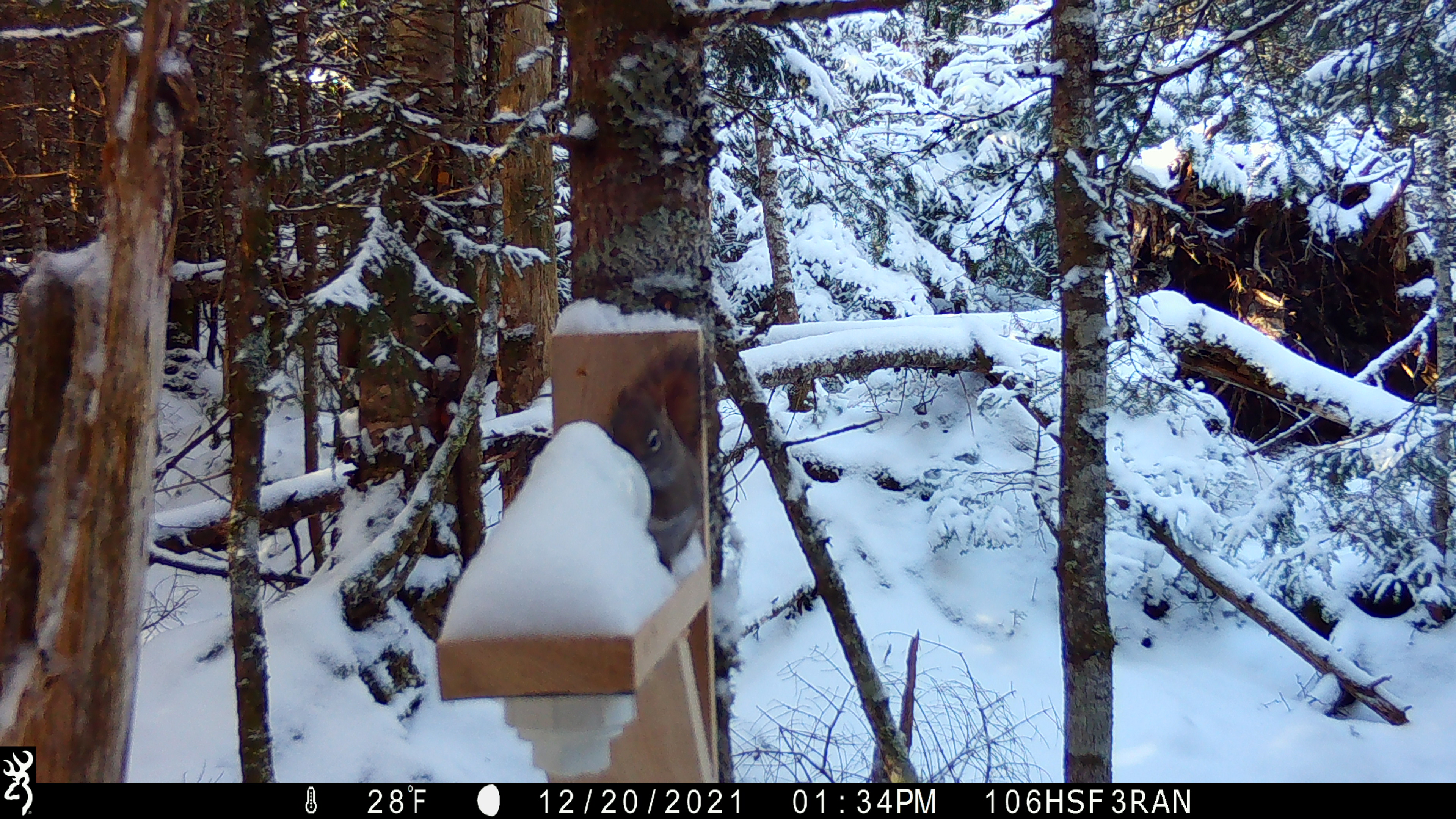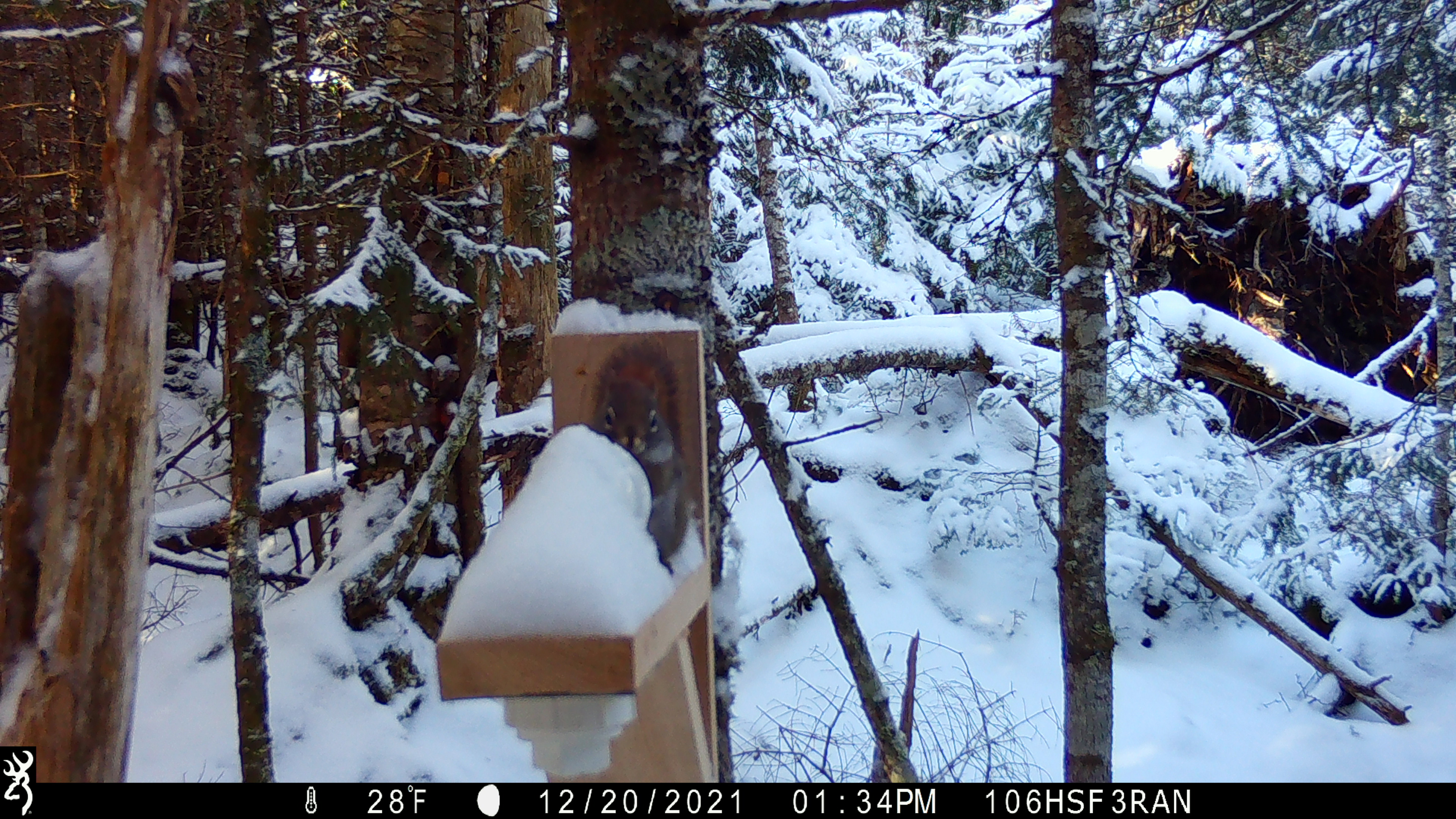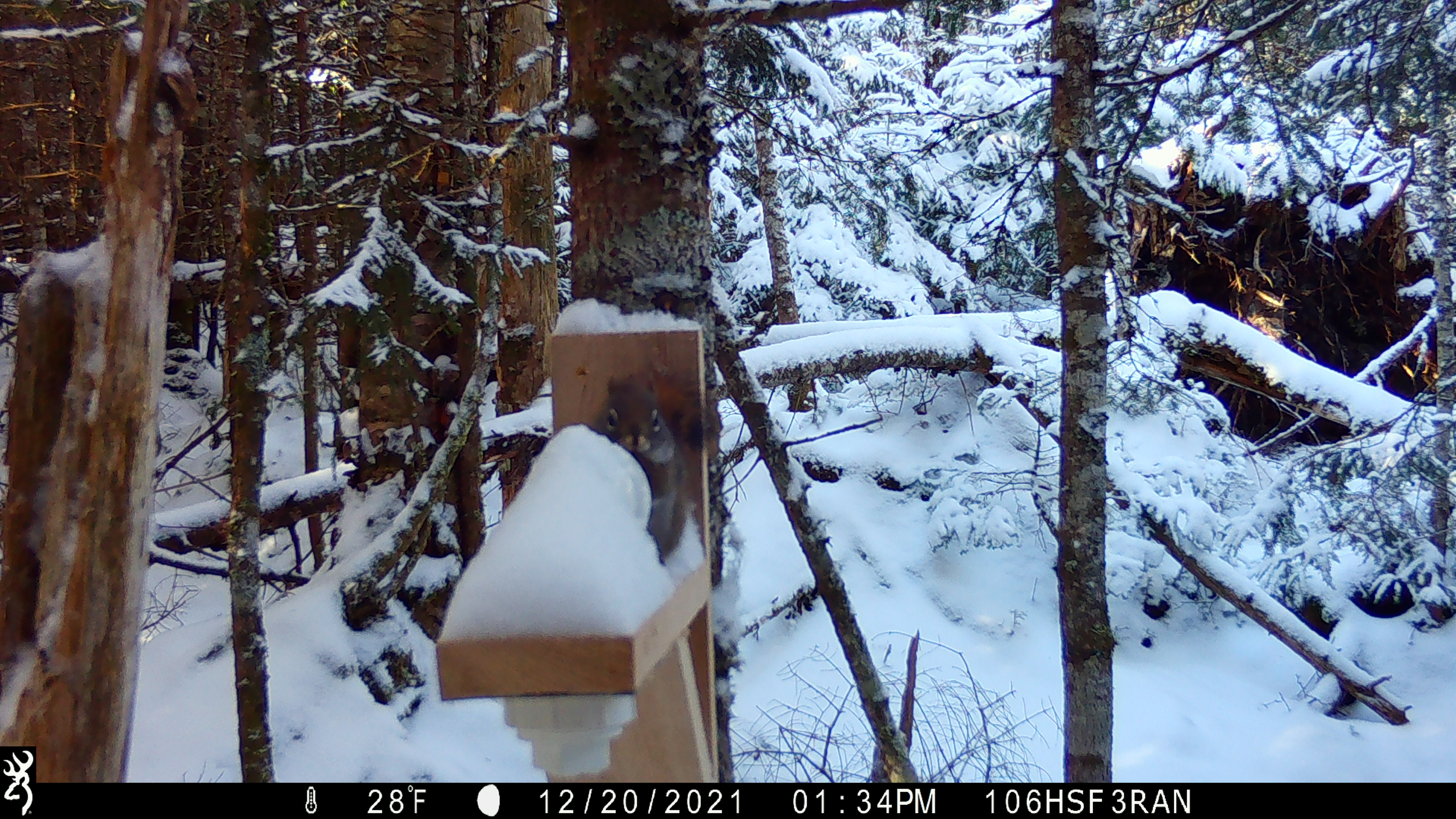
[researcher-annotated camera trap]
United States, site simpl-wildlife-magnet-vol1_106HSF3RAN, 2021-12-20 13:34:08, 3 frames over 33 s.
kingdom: Animalia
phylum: Chordata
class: Mammalia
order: Rodentia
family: Sciuridae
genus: Tamiasciurus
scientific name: Tamiasciurus hudsonicus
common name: red squirrel